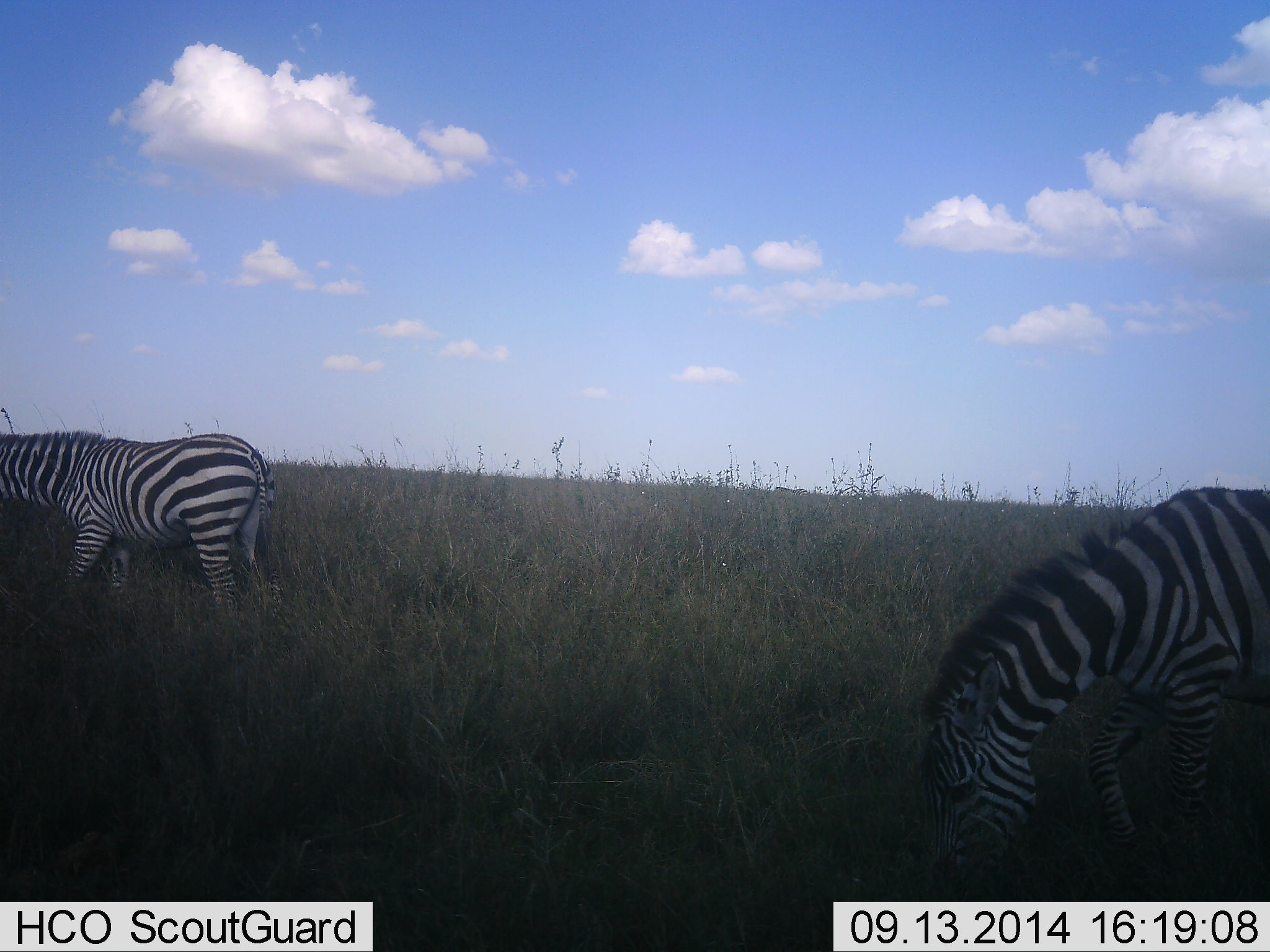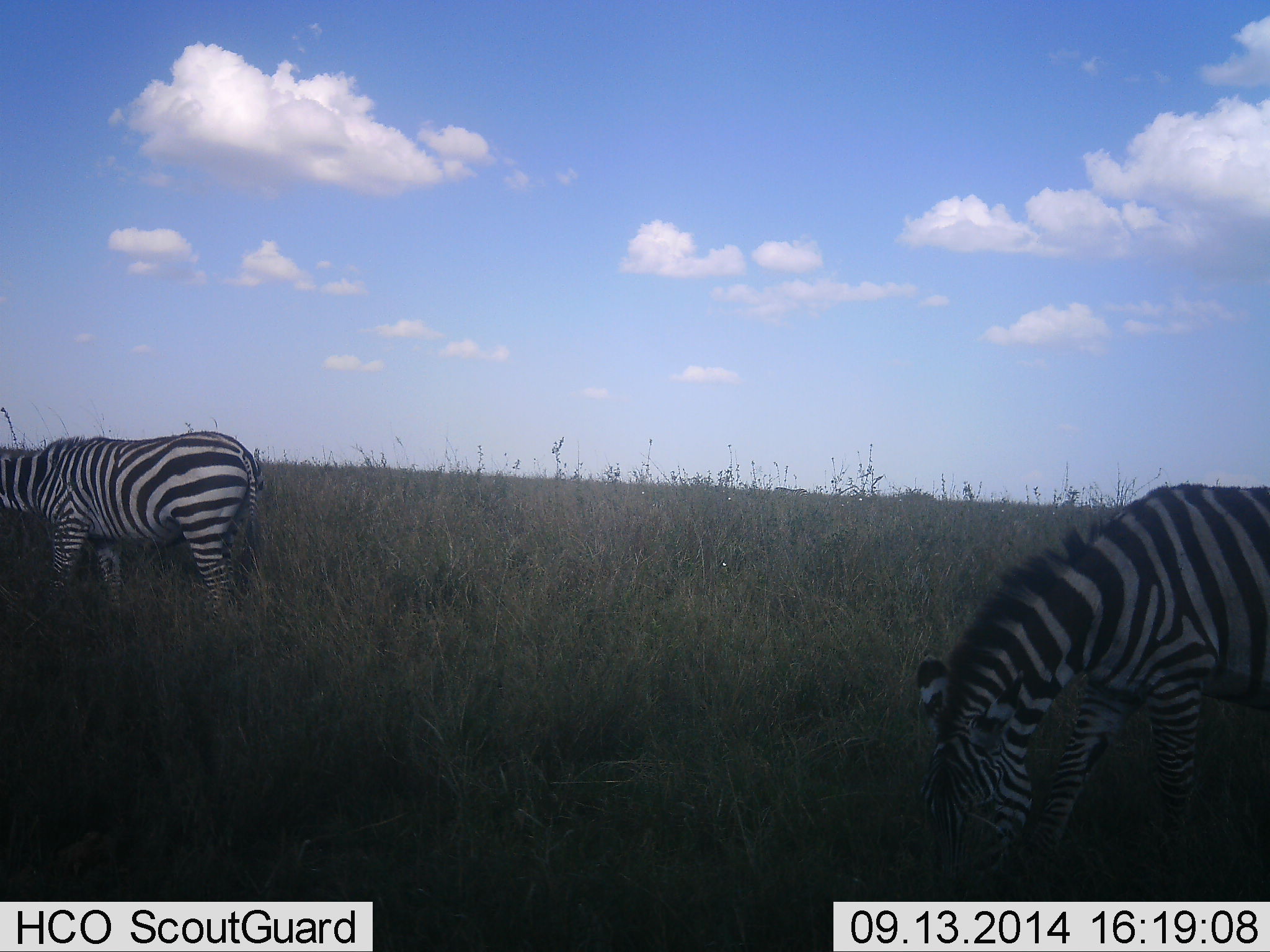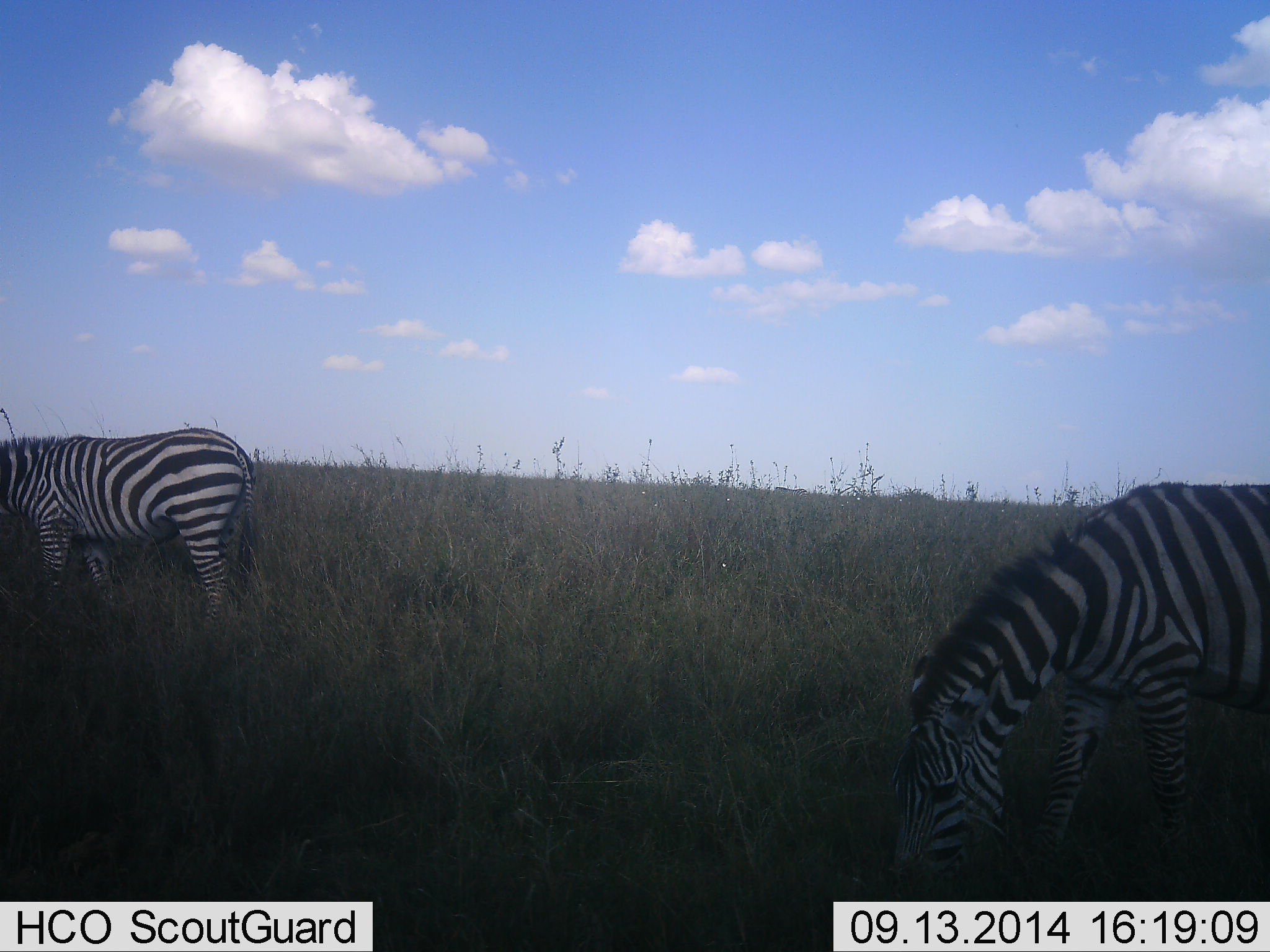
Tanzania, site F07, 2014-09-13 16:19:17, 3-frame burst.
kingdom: Animalia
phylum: Chordata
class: Mammalia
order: Perissodactyla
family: Equidae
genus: Equus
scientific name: Equus quagga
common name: plains zebra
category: zebra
Zebra (plains zebra) (Equus quagga), count 2. Behavior (volunteer vote fractions): standing 30%, resting 0%, moving 20%, interacting 0%. Young present (vote fraction): 0%. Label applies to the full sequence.